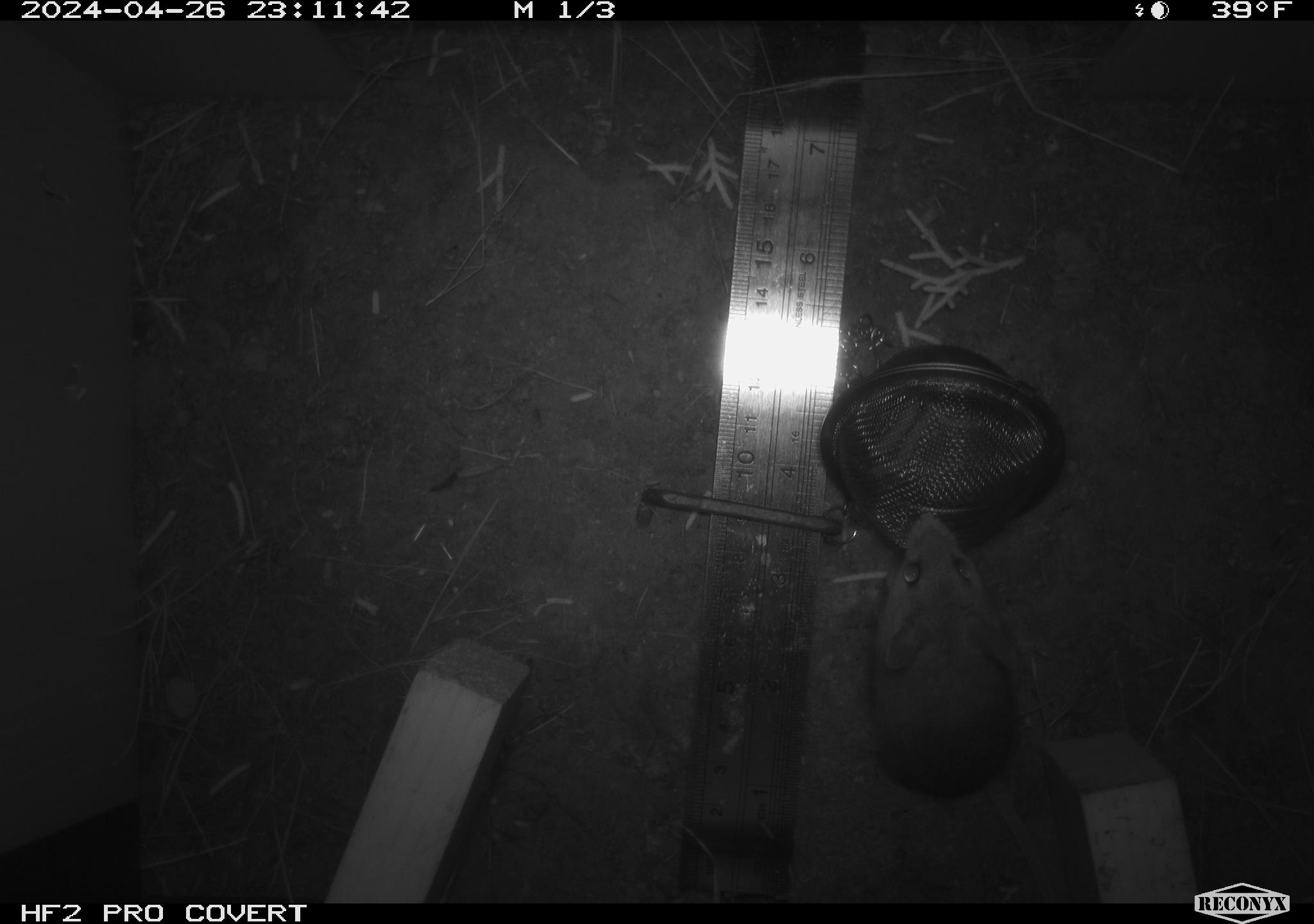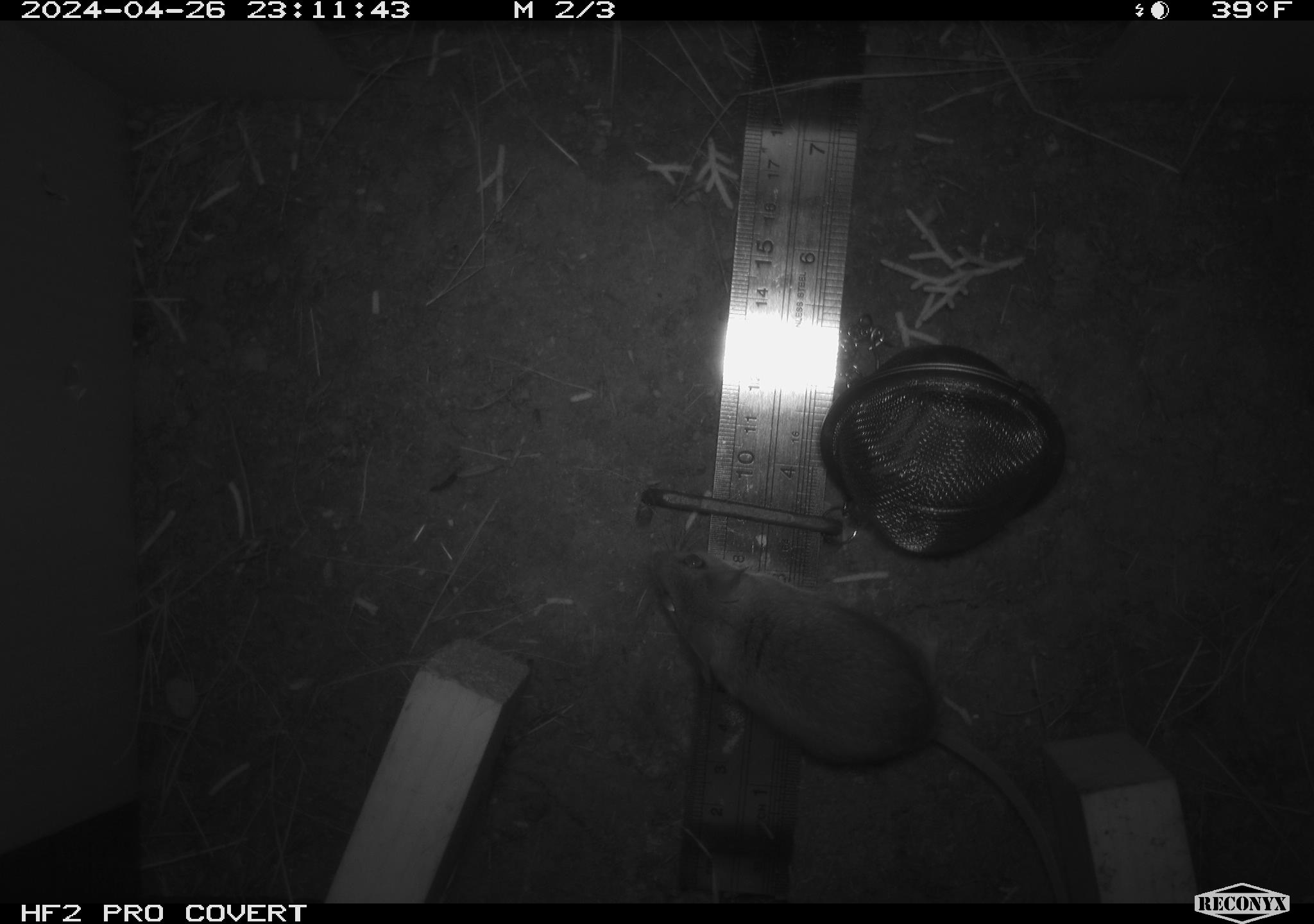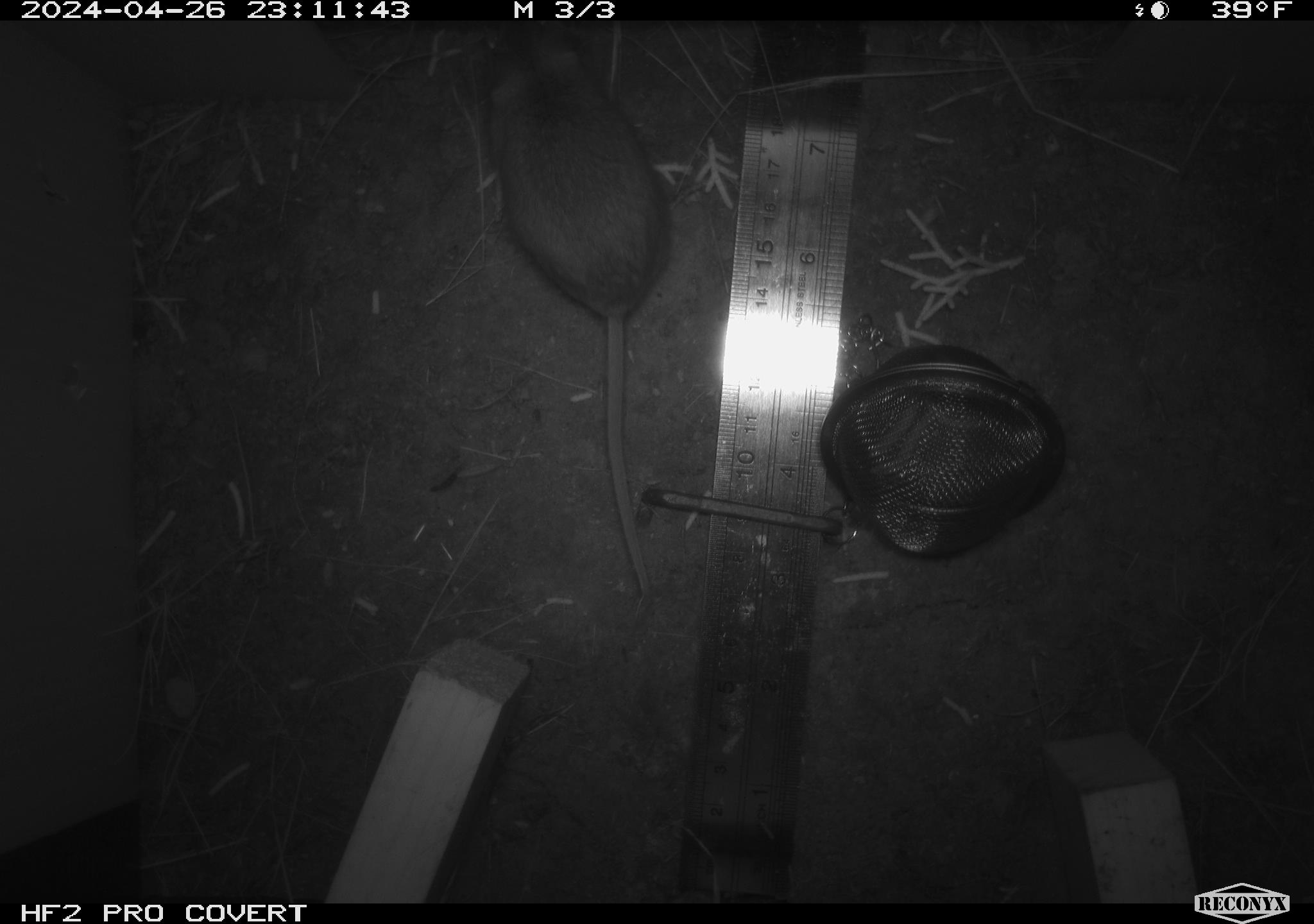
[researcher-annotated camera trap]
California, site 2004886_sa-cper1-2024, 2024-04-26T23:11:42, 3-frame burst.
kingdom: Animalia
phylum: Chordata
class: Mammalia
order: Rodentia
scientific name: Rodentia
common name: rodent